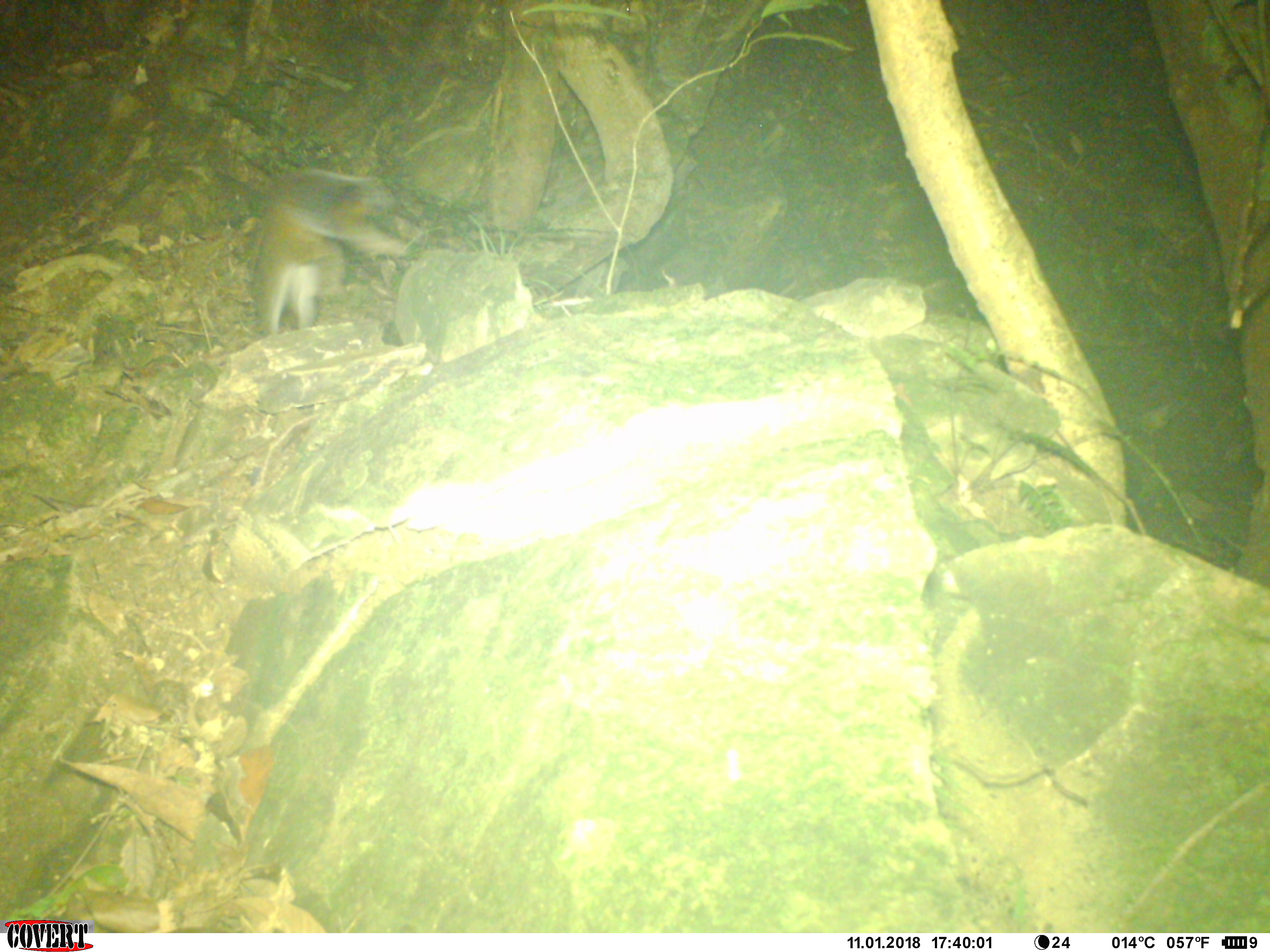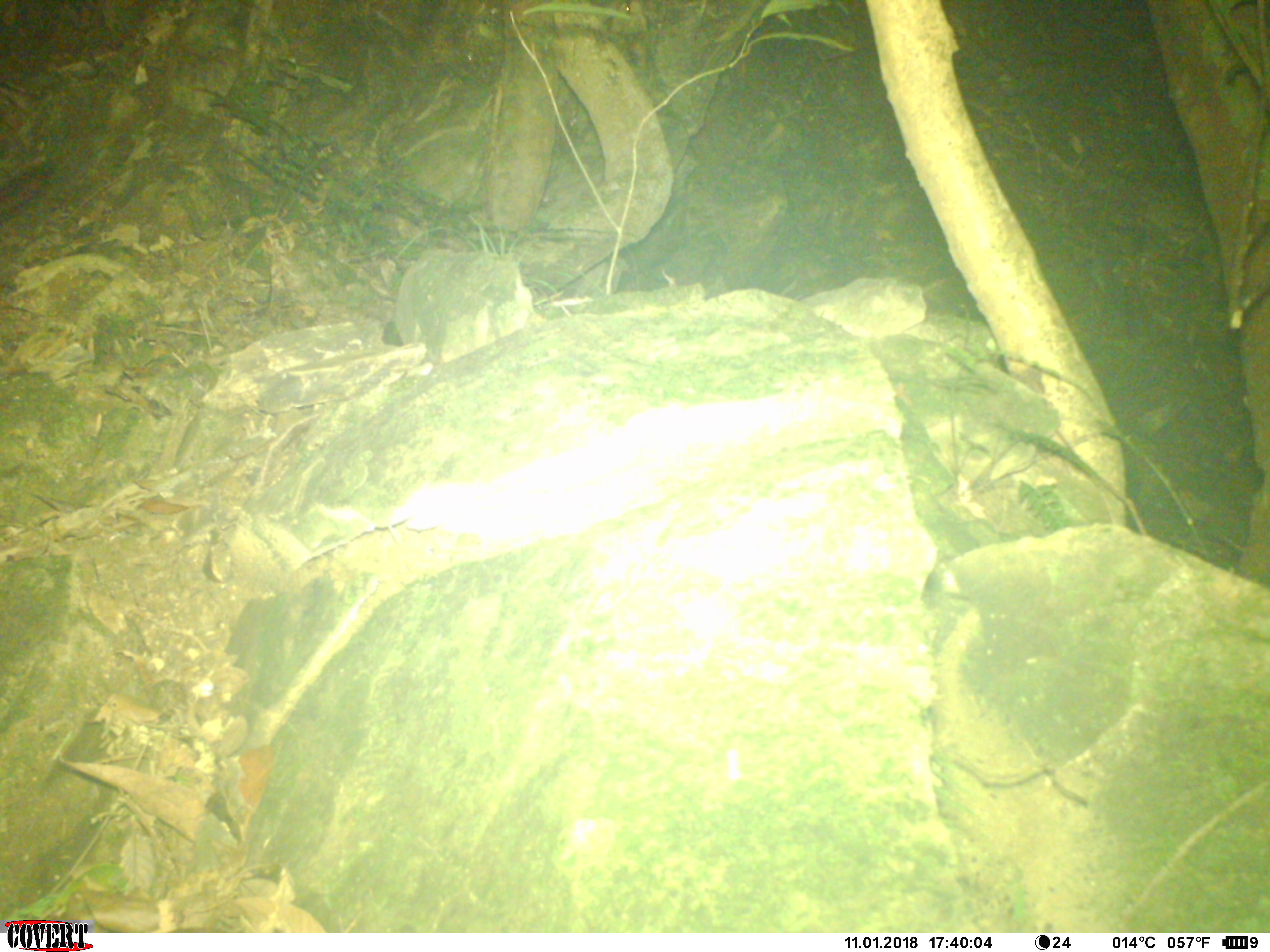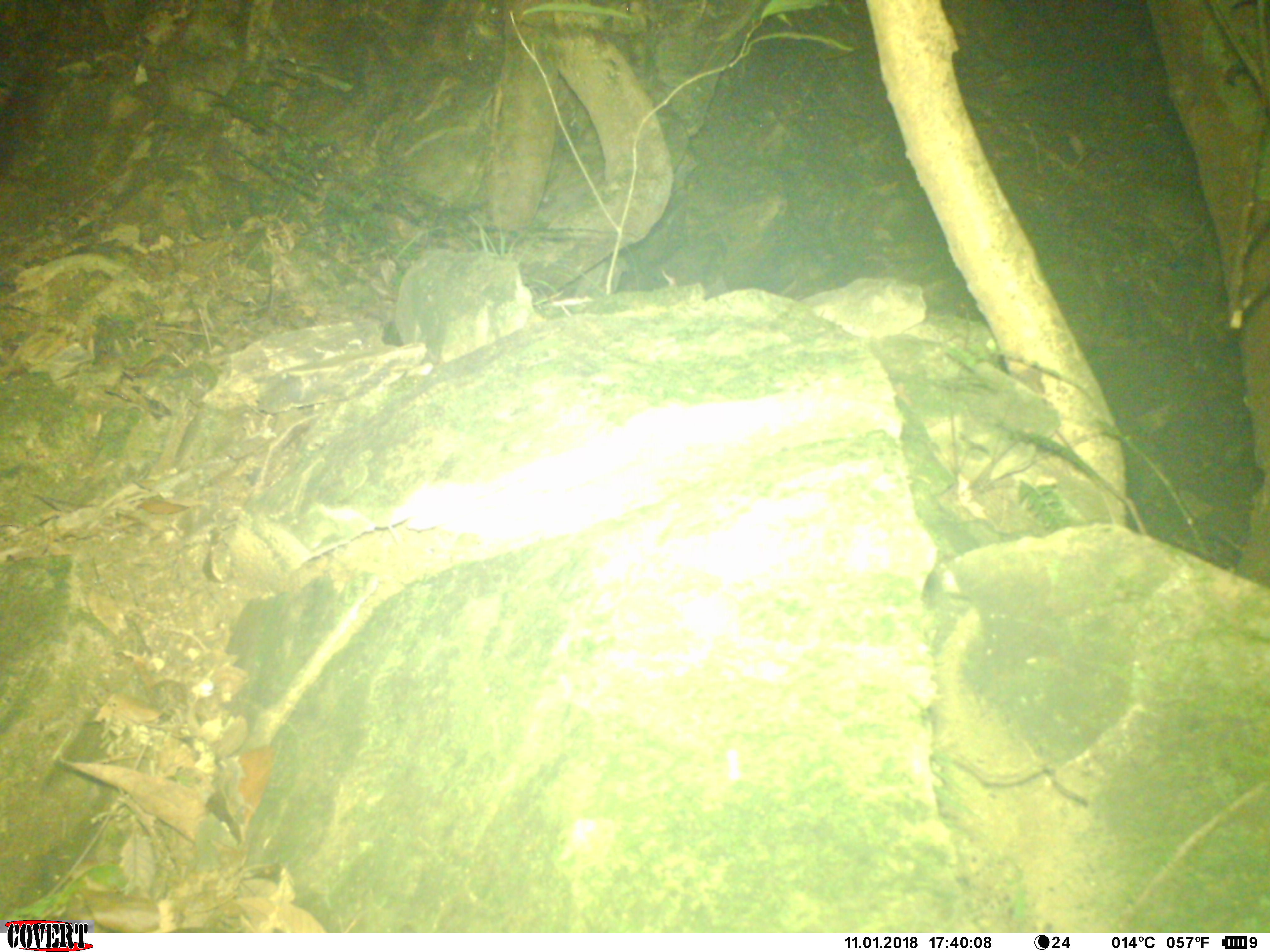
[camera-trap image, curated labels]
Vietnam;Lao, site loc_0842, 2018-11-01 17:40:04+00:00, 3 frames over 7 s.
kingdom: Animalia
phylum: Chordata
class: Mammalia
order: Rodentia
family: Sciuridae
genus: Dremomys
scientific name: Dremomys rufigenis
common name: red-cheeked squirrel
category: red cheeked squirrel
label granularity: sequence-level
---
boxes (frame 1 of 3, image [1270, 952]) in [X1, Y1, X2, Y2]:
red cheeked squirrel: [244, 165, 419, 334]